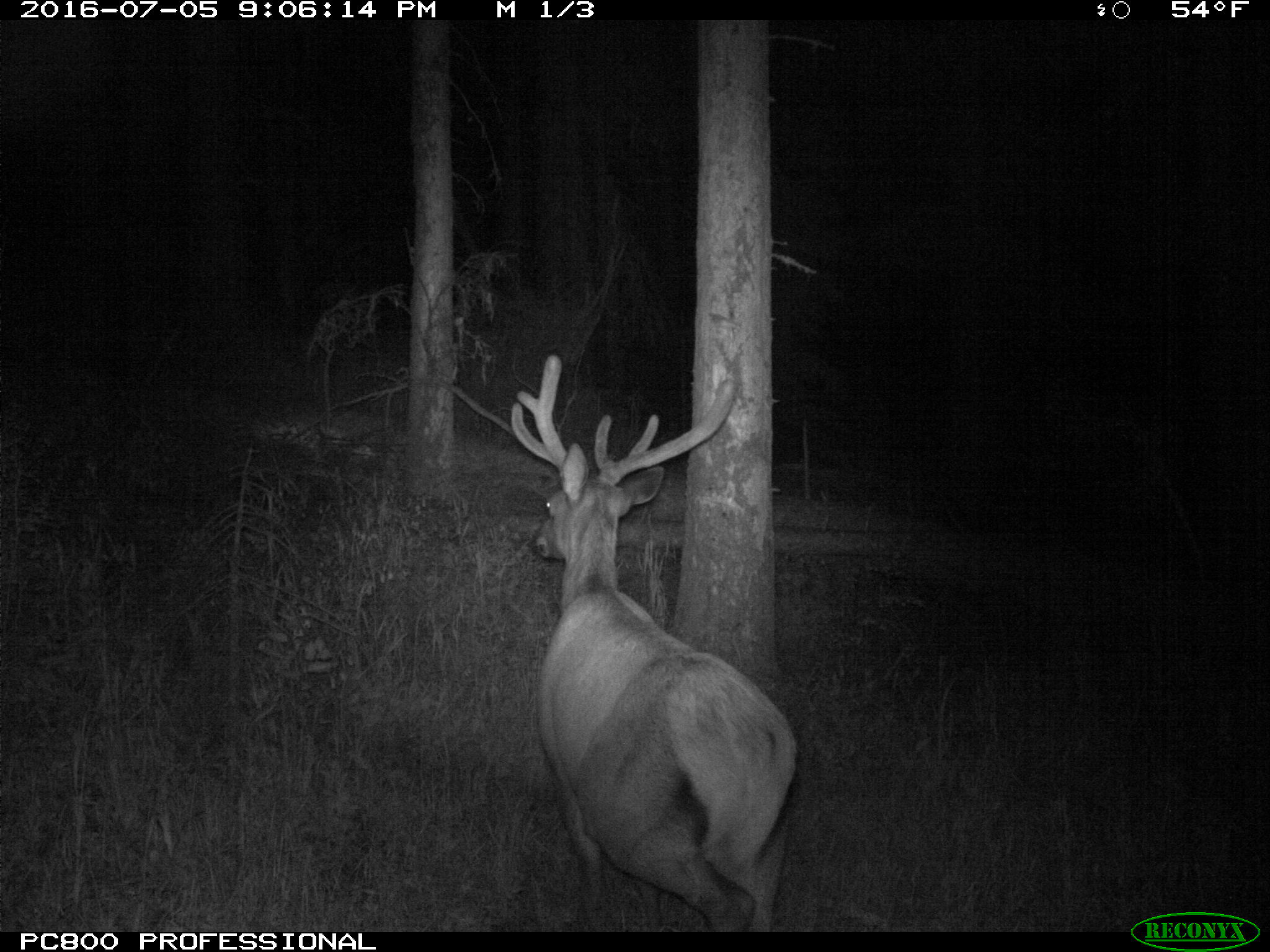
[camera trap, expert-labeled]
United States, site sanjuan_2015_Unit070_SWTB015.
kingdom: Animalia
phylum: Chordata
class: Mammalia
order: Artiodactyla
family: Cervidae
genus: Cervus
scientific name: Cervus elaphus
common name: red deer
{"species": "Cervus elaphus (red deer)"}